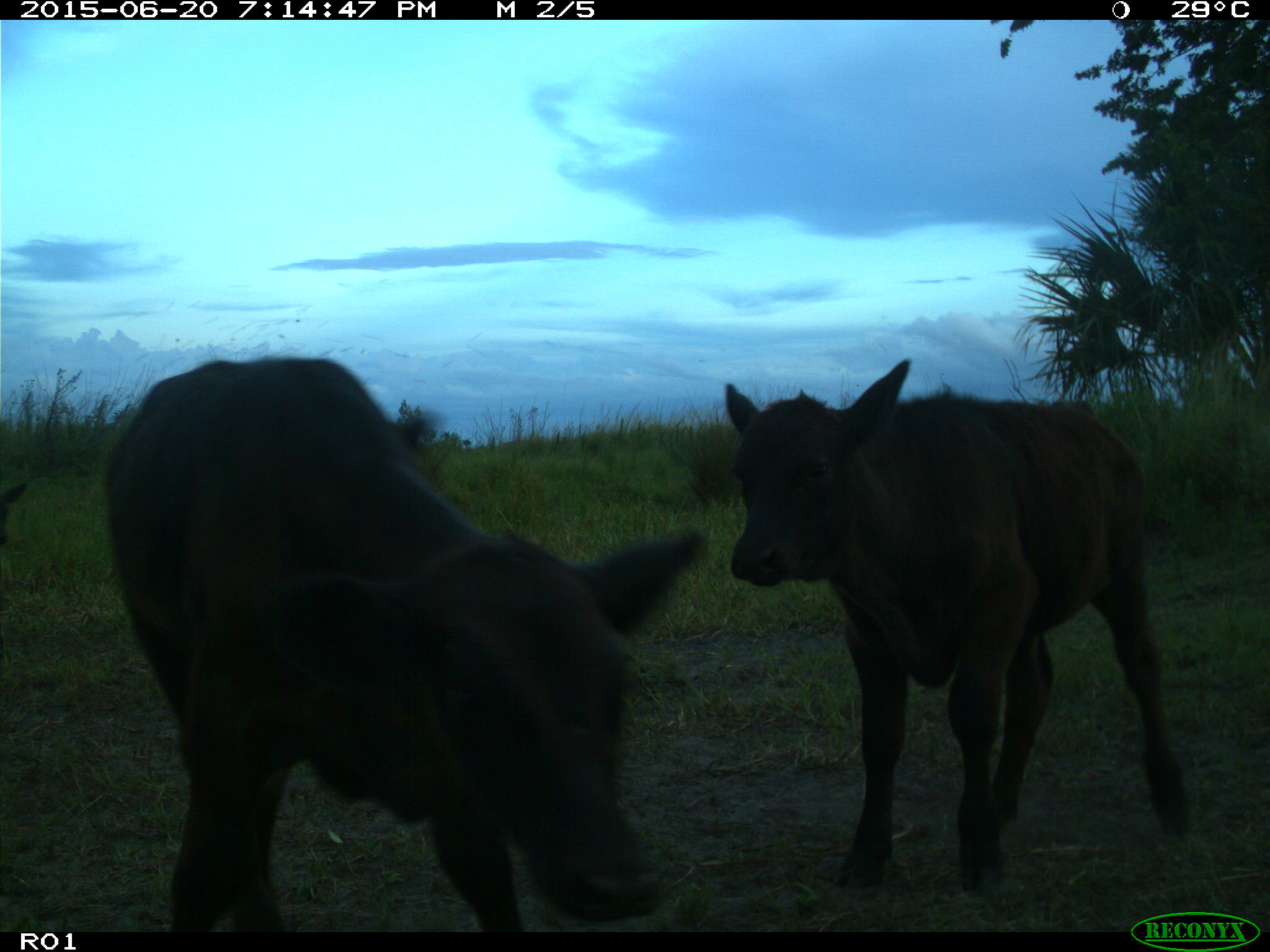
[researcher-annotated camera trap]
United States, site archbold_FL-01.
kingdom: Animalia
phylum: Chordata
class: Mammalia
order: Artiodactyla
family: Bovidae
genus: Bos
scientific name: Bos taurus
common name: domestic cow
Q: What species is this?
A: Bos taurus (domestic cow).